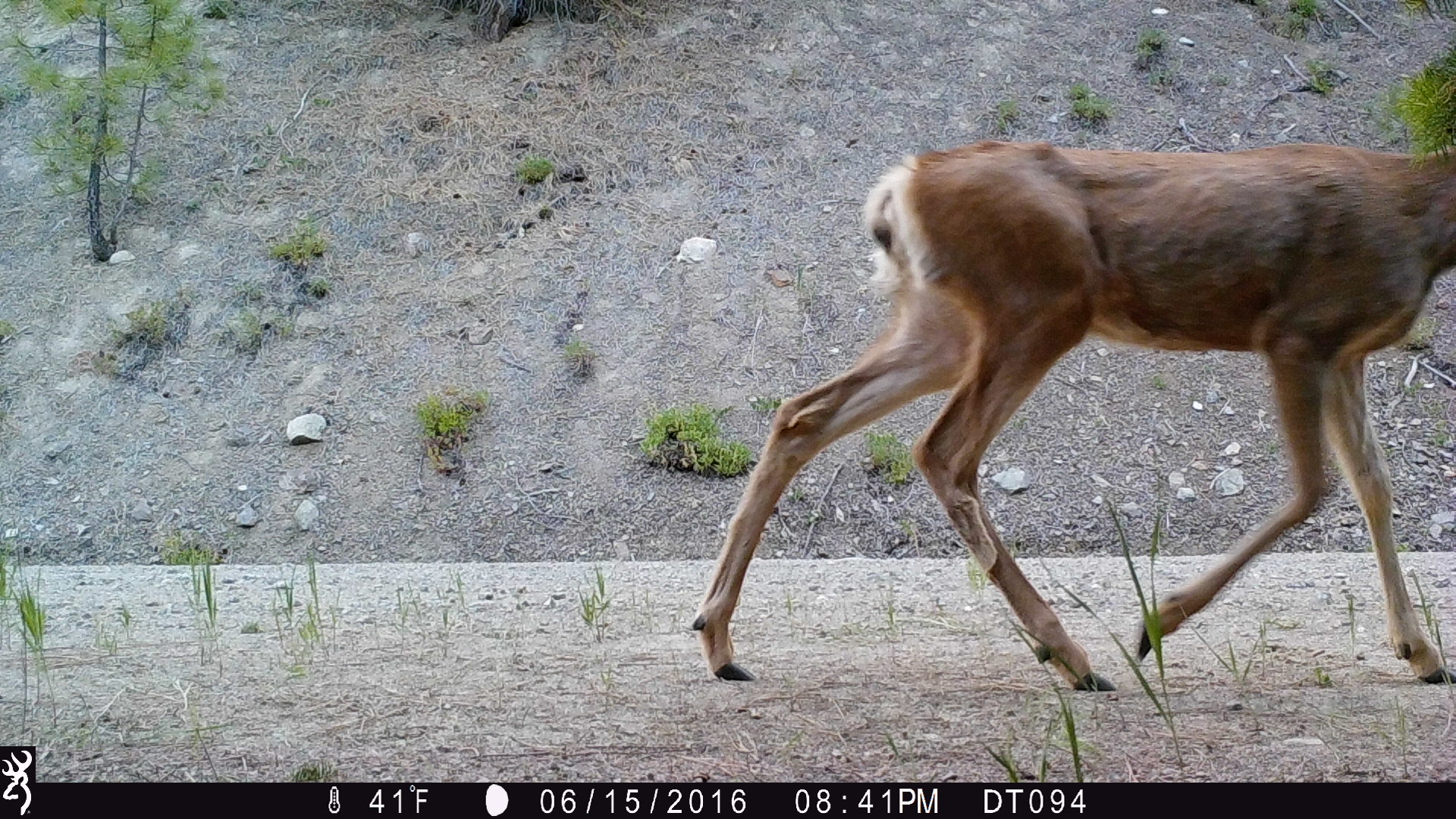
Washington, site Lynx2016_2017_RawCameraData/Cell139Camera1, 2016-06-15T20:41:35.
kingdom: Animalia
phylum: Chordata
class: Mammalia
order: Artiodactyla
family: Cervidae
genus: Odocoileus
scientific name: Odocoileus hemionus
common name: mule deer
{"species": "Odocoileus hemionus (mule deer)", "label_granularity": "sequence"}